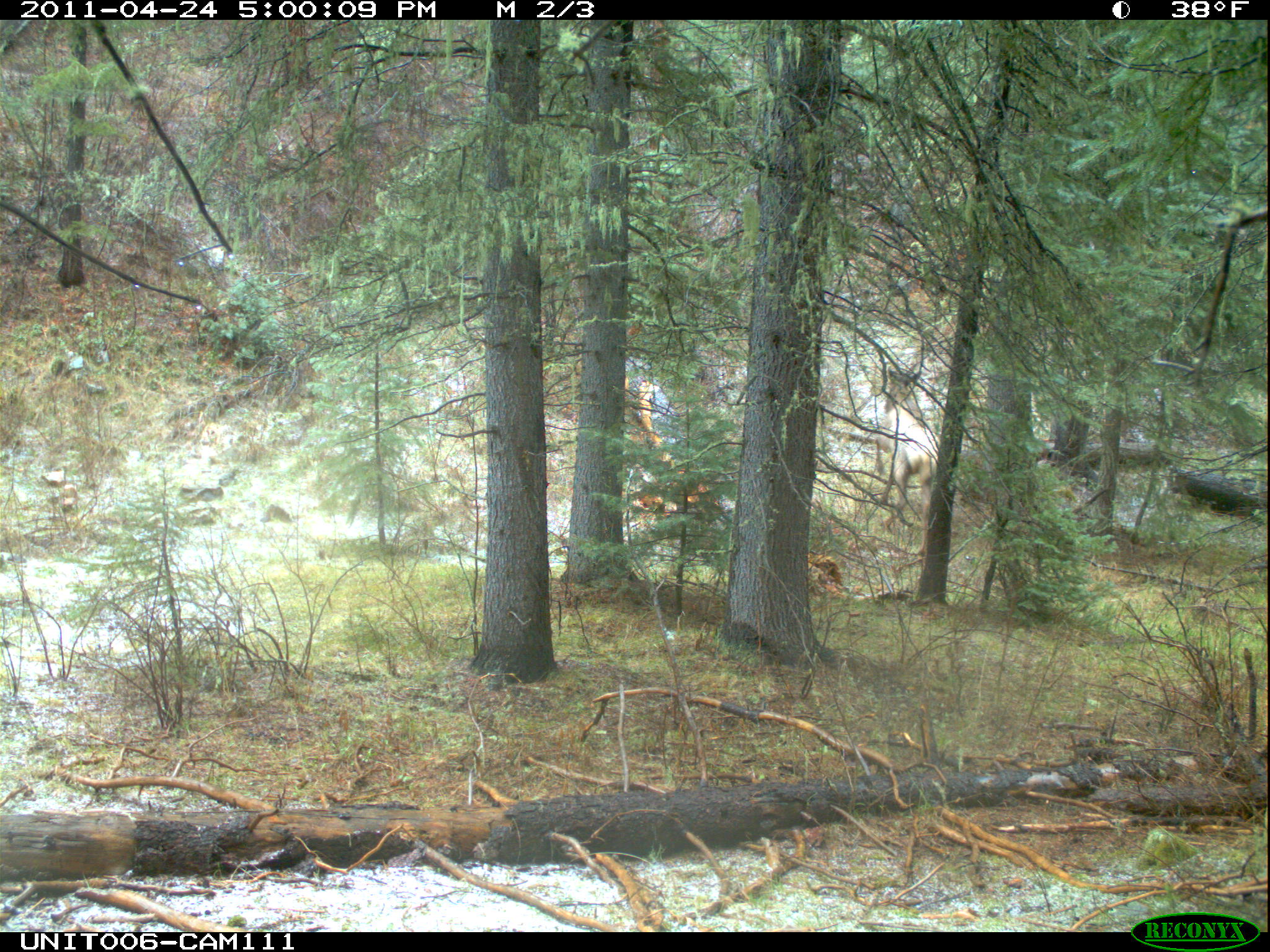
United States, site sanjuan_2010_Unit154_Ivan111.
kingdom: Animalia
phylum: Chordata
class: Mammalia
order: Artiodactyla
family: Cervidae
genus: Cervus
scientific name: Cervus elaphus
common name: red deer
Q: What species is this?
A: Cervus elaphus (red deer).